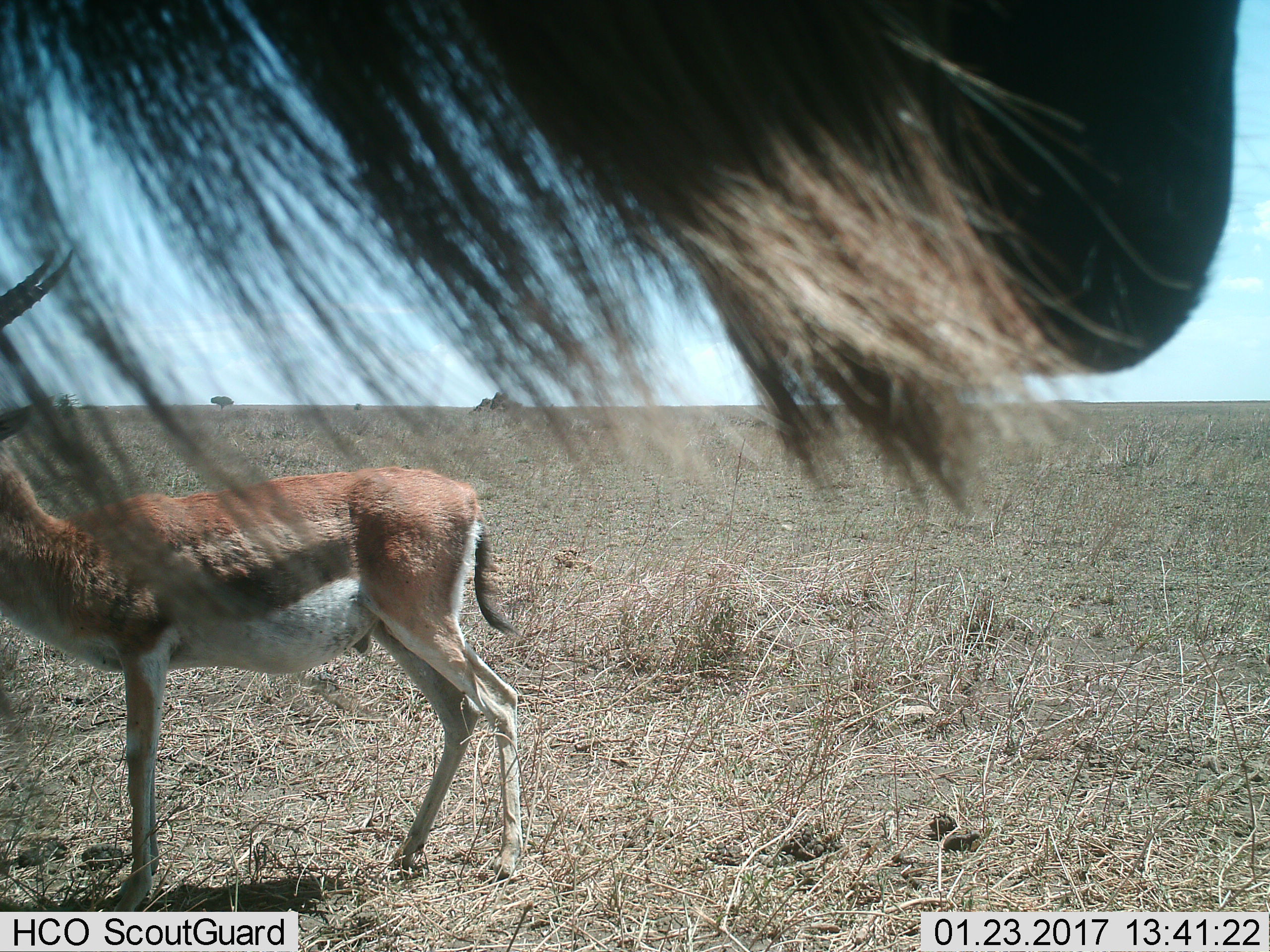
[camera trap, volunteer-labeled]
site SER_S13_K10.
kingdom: Animalia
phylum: Chordata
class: Mammalia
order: Artiodactyla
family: Bovidae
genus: Eudorcas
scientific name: Eudorcas thomsonii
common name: thomson's gazelle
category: gazellethomsons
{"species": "gazellethomsons (thomson's gazelle) (Eudorcas thomsonii)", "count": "1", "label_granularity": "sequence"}